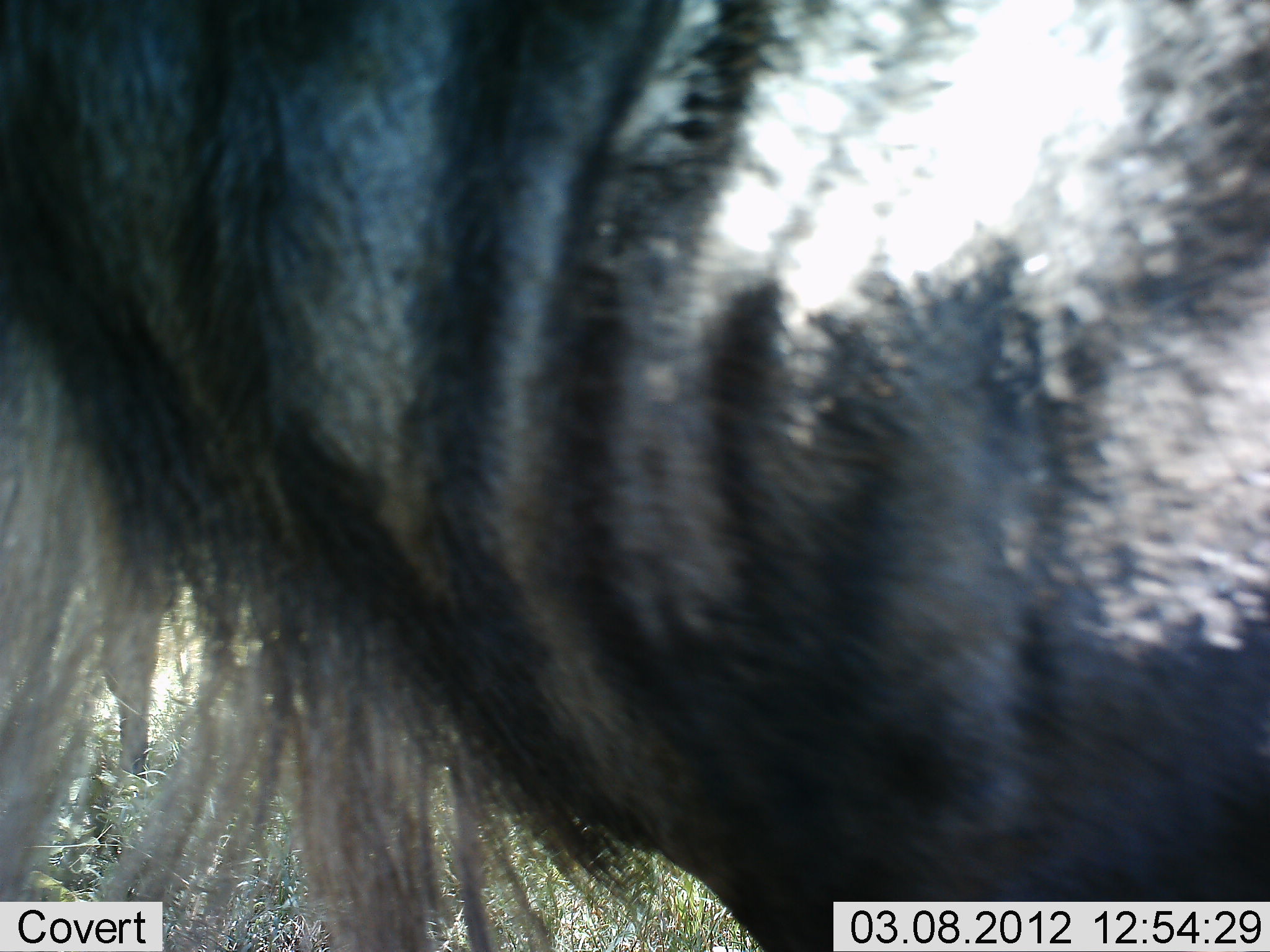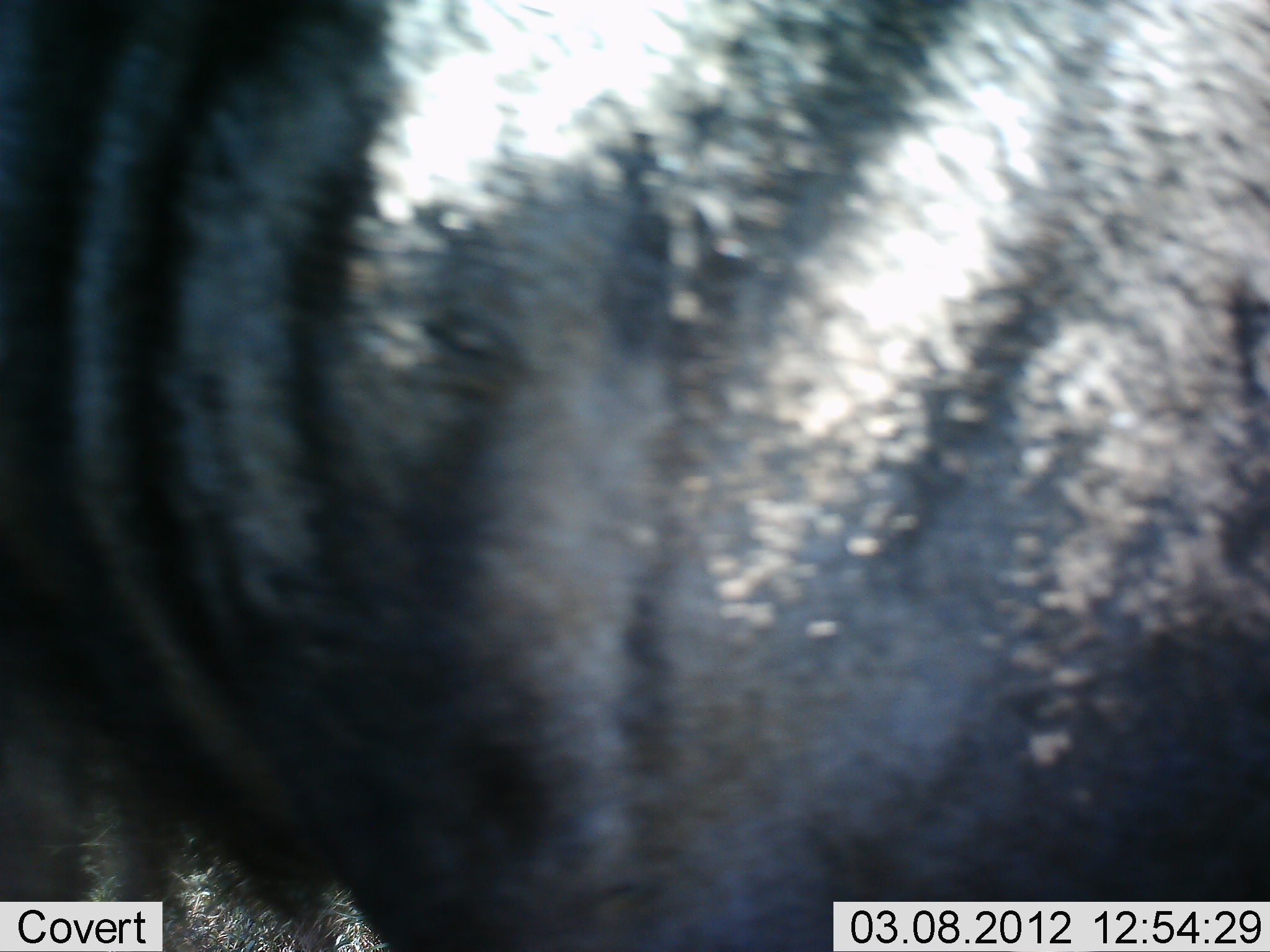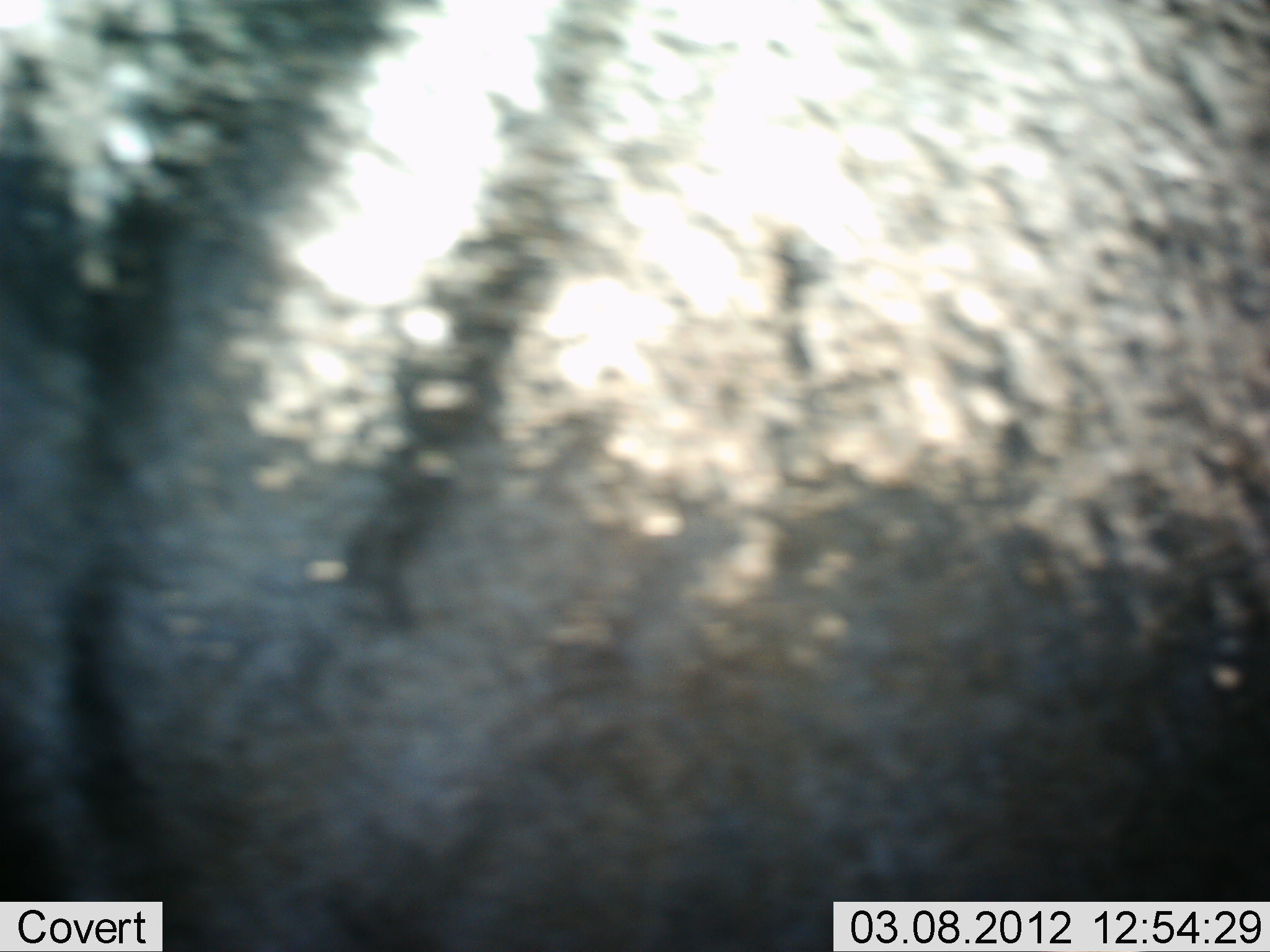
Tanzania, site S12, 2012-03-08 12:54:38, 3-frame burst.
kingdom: Animalia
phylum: Chordata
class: Mammalia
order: Artiodactyla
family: Bovidae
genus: Connochaetes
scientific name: Connochaetes taurinus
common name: blue wildebeest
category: wildebeest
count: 1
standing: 62%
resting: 0%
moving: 44%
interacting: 0%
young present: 0%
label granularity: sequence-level